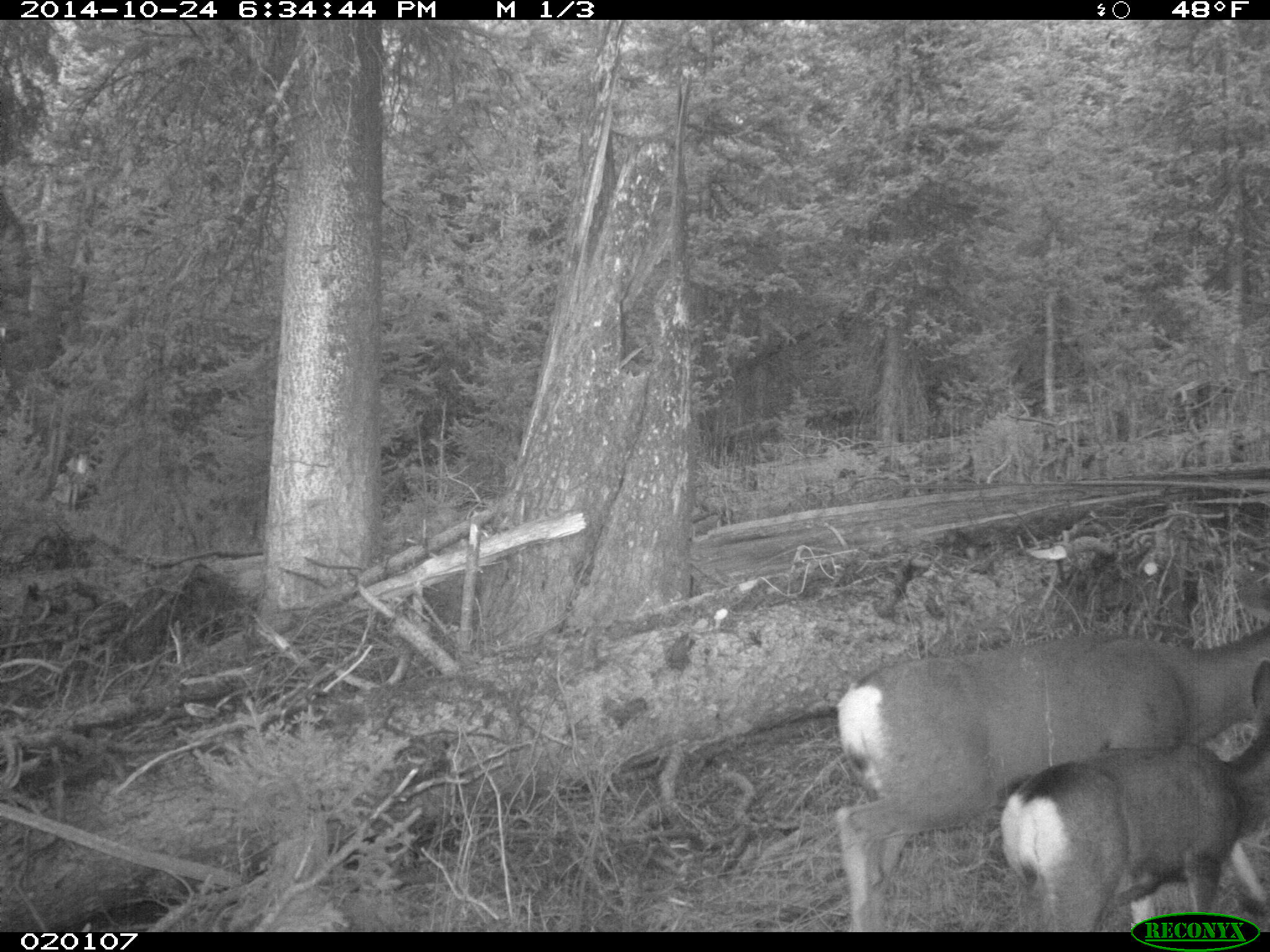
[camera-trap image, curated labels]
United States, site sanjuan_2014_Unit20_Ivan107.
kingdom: Animalia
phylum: Chordata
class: Mammalia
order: Artiodactyla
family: Cervidae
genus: Odocoileus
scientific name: Odocoileus hemionus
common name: mule deer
Odocoileus hemionus (mule deer).